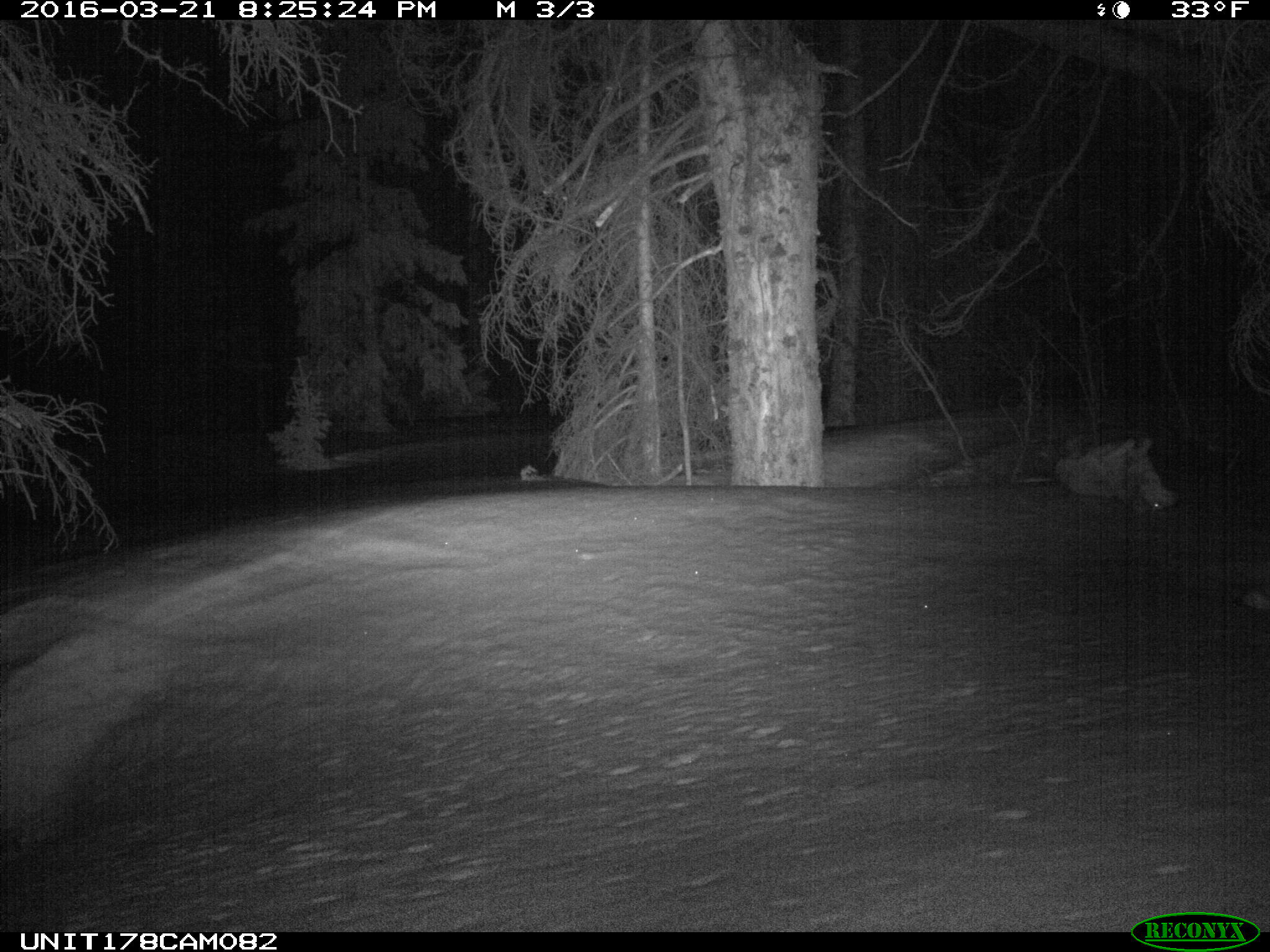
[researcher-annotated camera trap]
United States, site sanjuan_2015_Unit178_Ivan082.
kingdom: Animalia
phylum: Chordata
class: Mammalia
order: Carnivora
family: Canidae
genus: Canis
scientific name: Canis latrans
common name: coyote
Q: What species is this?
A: Canis latrans (coyote).